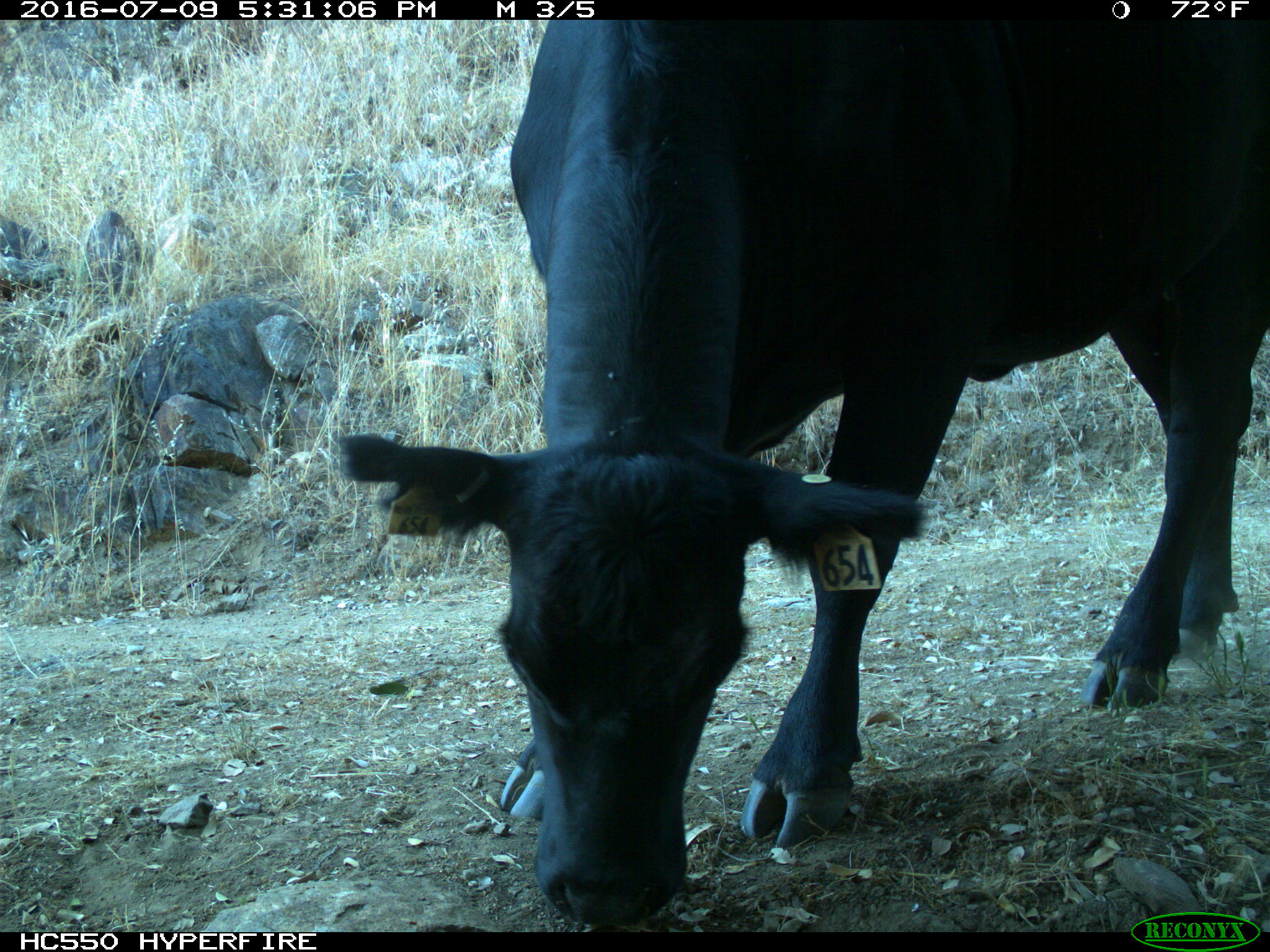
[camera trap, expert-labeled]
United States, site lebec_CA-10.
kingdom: Animalia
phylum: Chordata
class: Mammalia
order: Artiodactyla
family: Bovidae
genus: Bos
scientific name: Bos taurus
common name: domestic cow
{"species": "Bos taurus (domestic cow)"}